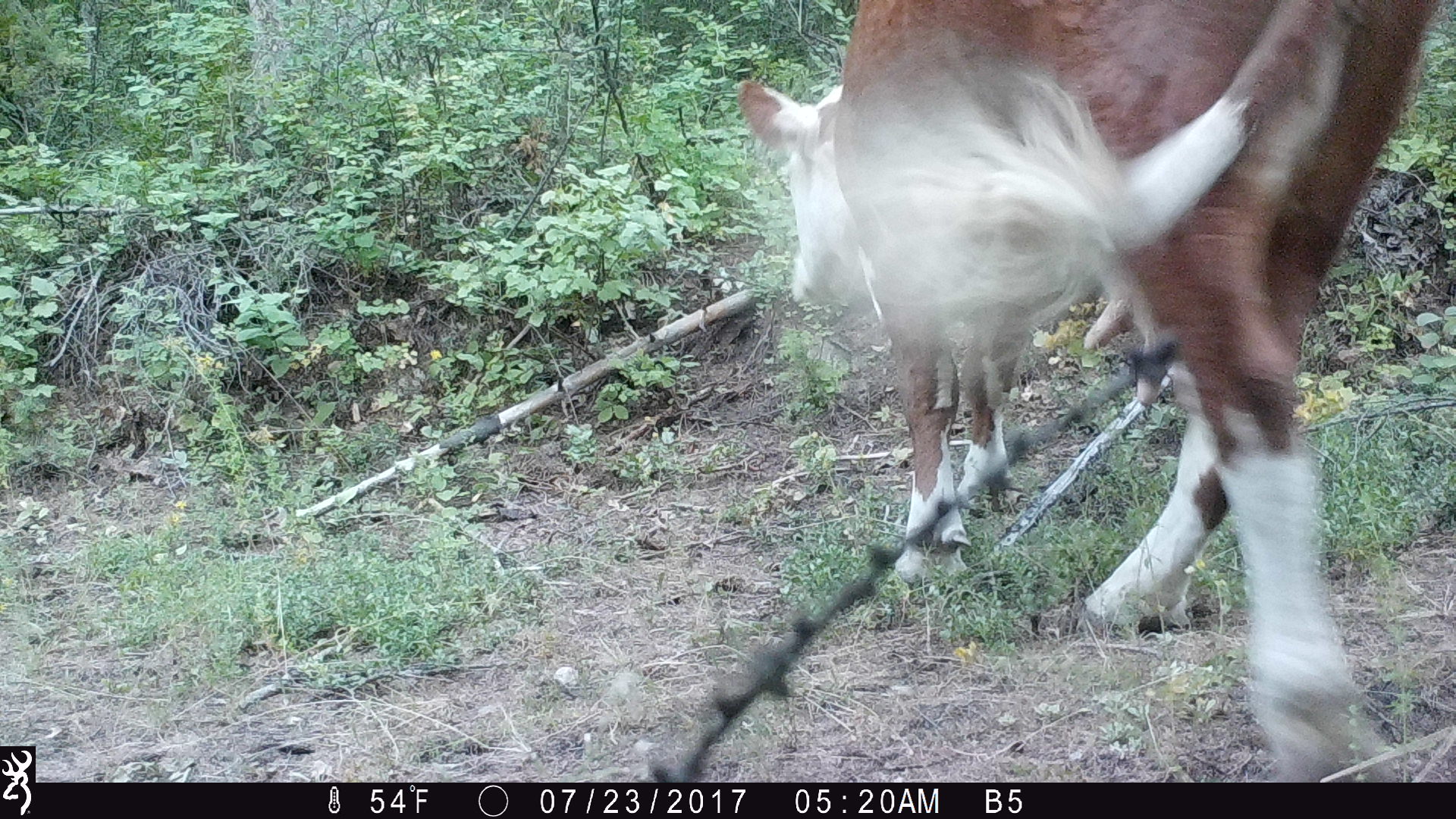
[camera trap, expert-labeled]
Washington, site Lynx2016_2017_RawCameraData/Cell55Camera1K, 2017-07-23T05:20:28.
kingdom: Animalia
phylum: Chordata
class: Mammalia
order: Artiodactyla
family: Bovidae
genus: Bos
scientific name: Bos taurus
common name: domestic cattle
Domestic cattle (Bos taurus). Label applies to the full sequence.